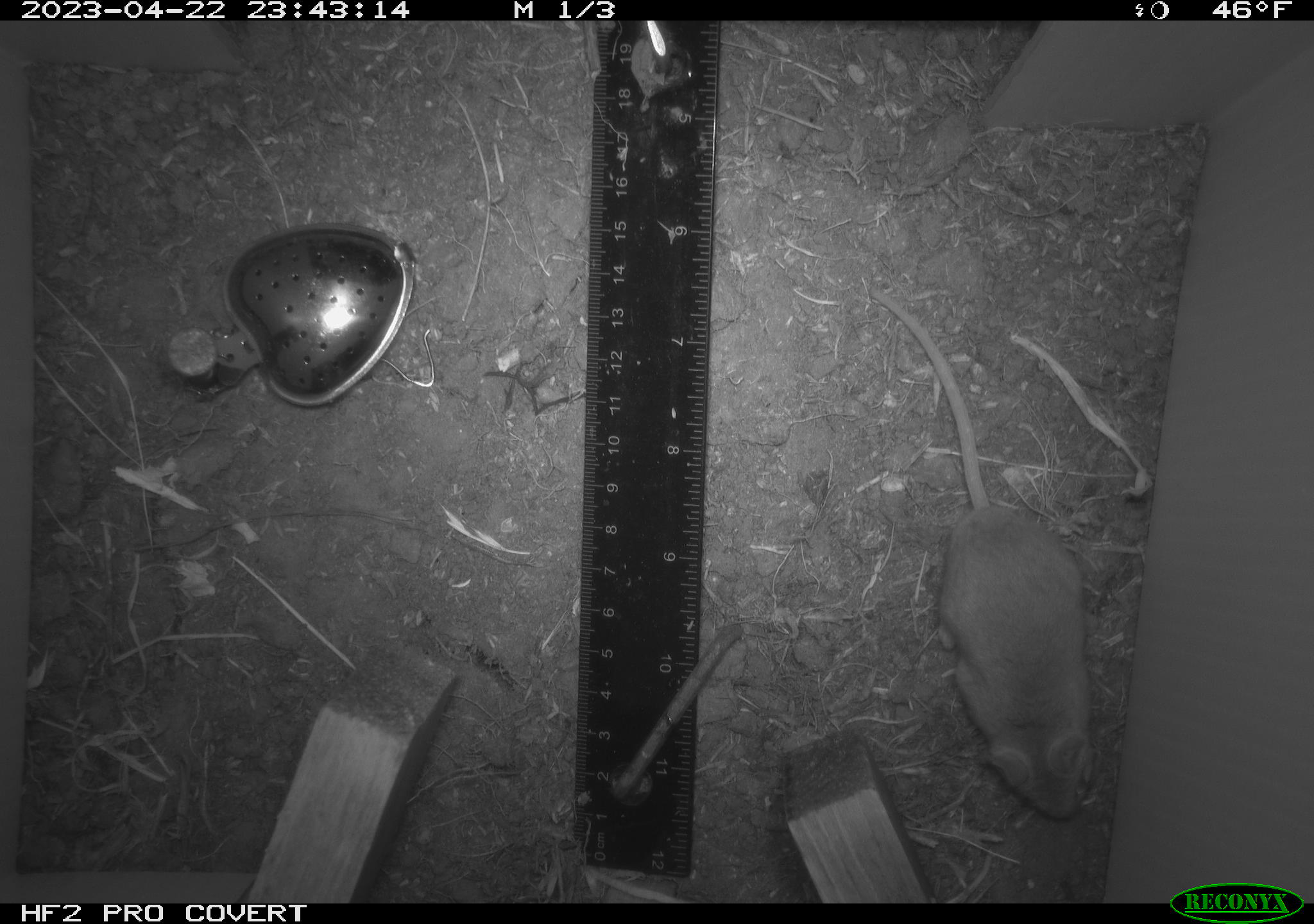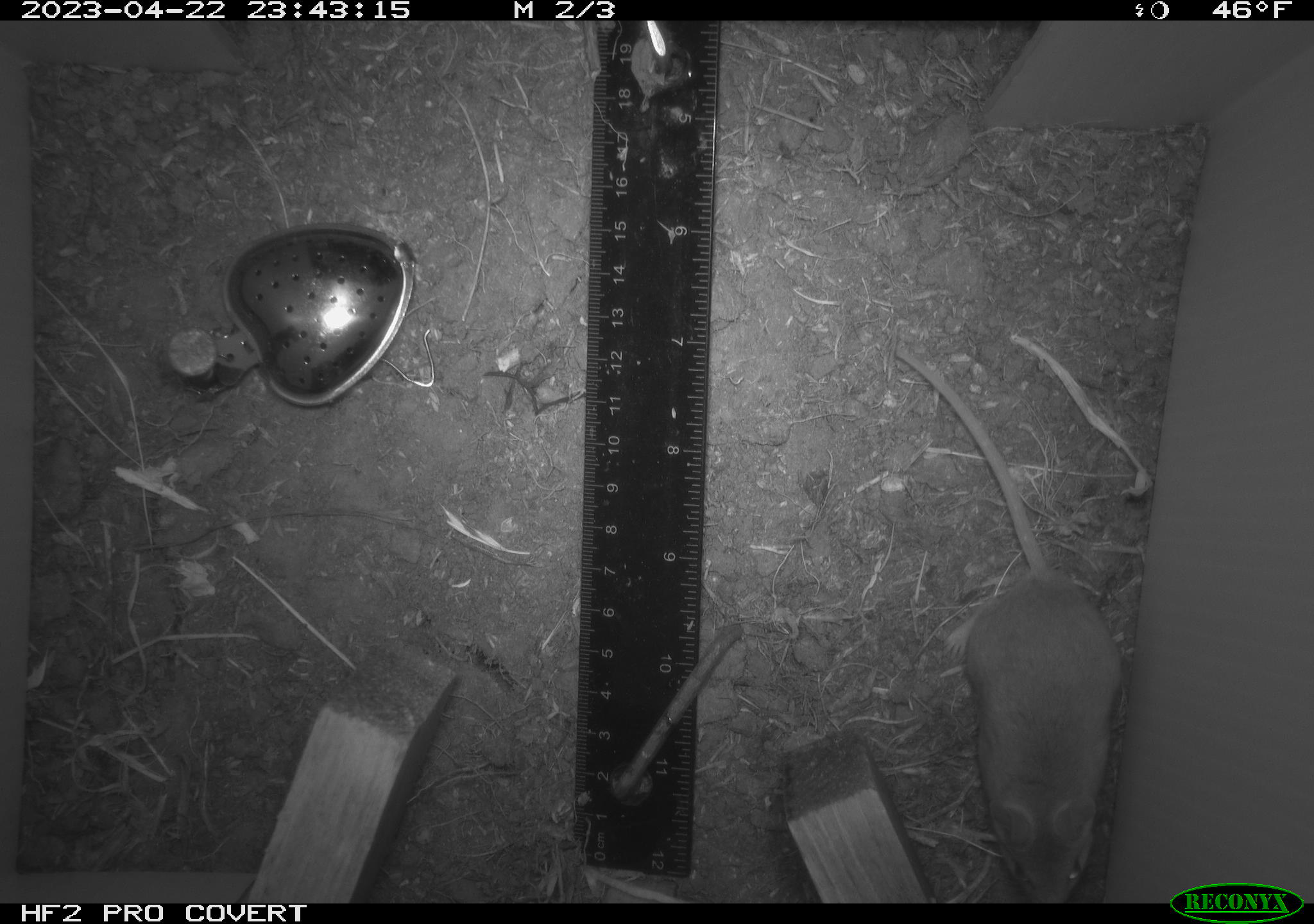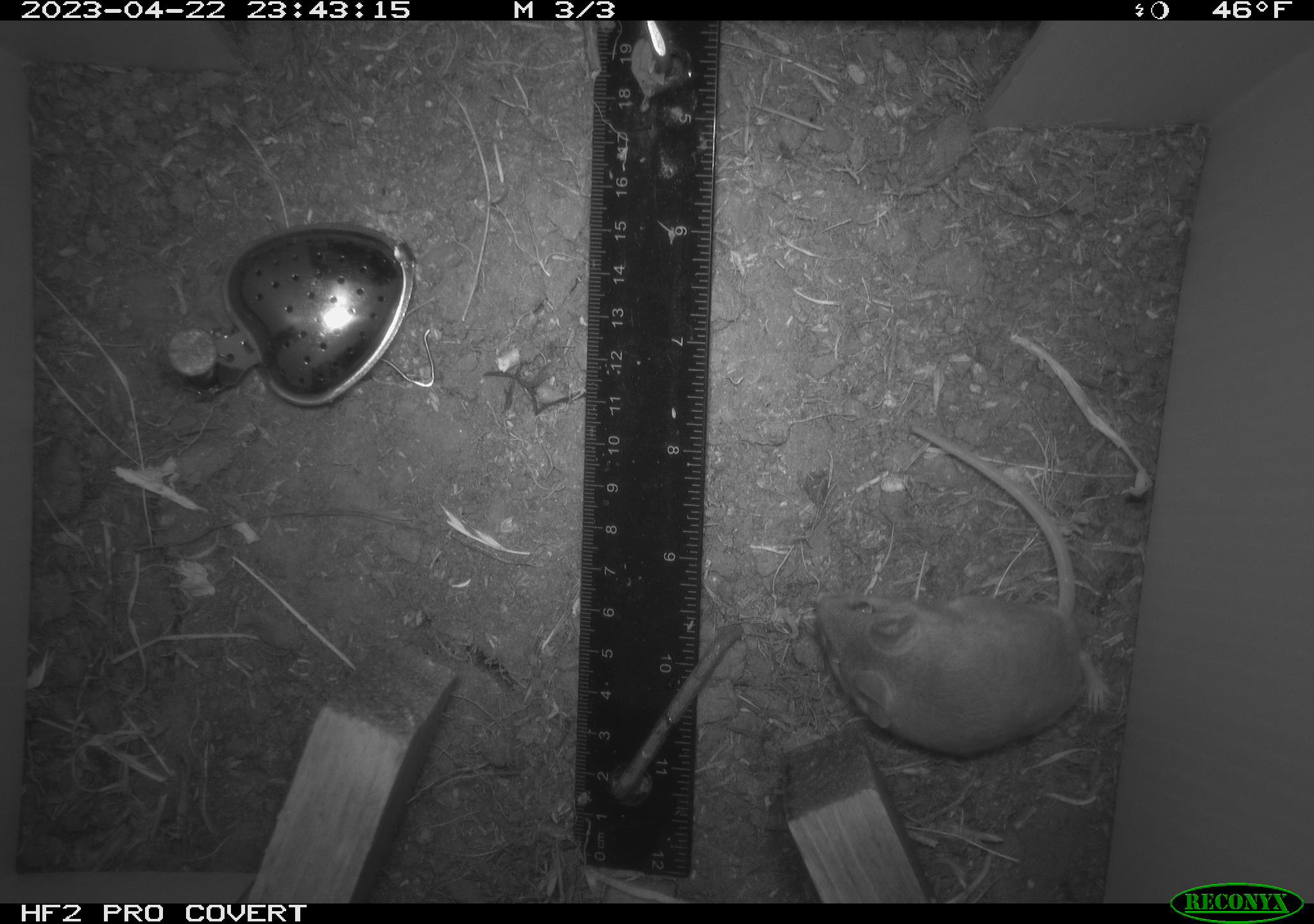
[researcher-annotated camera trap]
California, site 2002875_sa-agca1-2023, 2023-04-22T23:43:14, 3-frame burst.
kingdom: Animalia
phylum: Chordata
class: Mammalia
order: Rodentia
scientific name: Rodentia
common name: mouse species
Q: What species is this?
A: Mouse species (Rodentia).